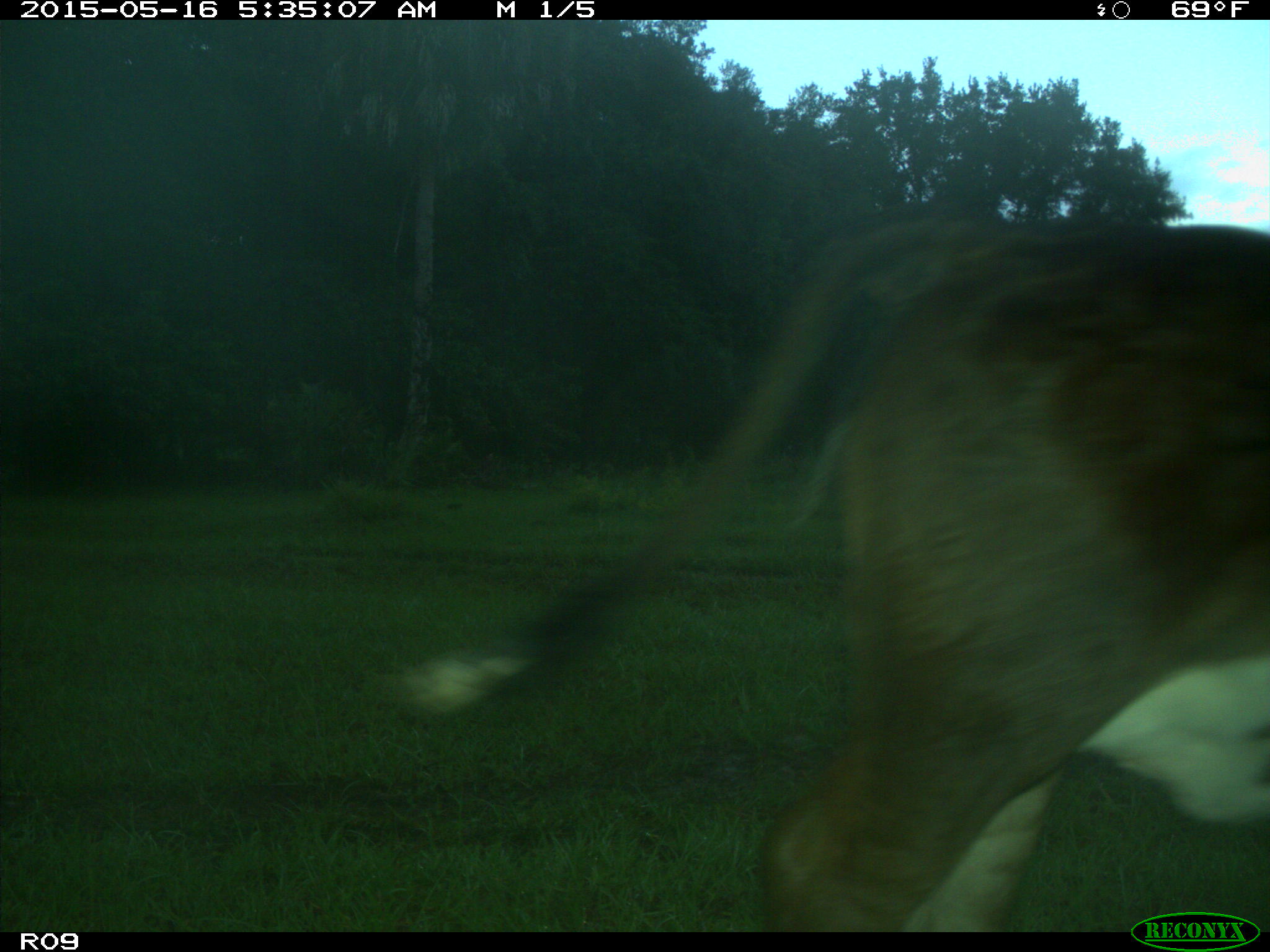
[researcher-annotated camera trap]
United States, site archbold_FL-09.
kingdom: Animalia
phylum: Chordata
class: Mammalia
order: Artiodactyla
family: Bovidae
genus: Bos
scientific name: Bos taurus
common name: domestic cow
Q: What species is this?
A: Bos taurus (domestic cow).